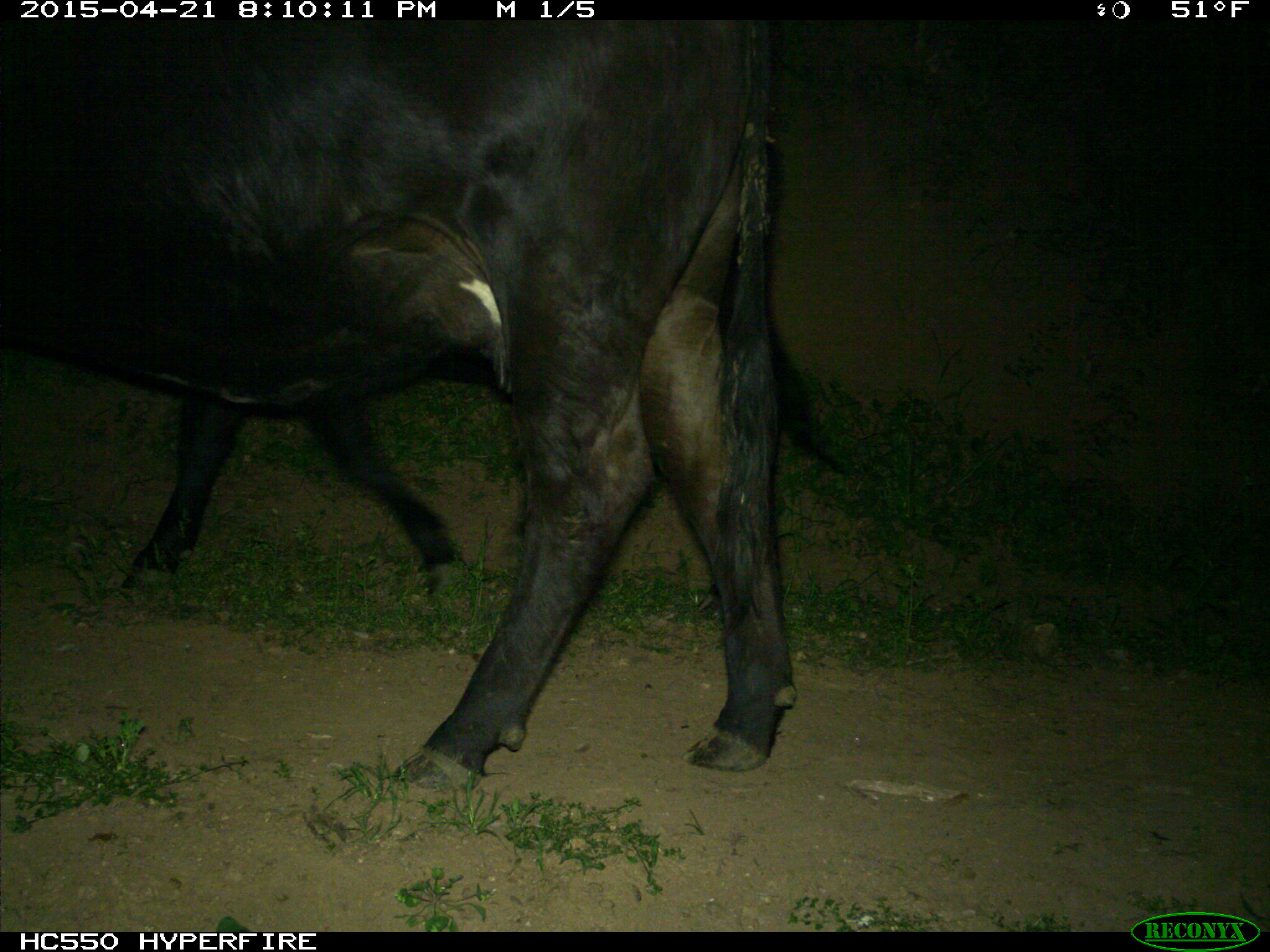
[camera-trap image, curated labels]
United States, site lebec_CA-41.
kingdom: Animalia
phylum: Chordata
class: Mammalia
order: Artiodactyla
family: Bovidae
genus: Bos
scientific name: Bos taurus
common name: domestic cow